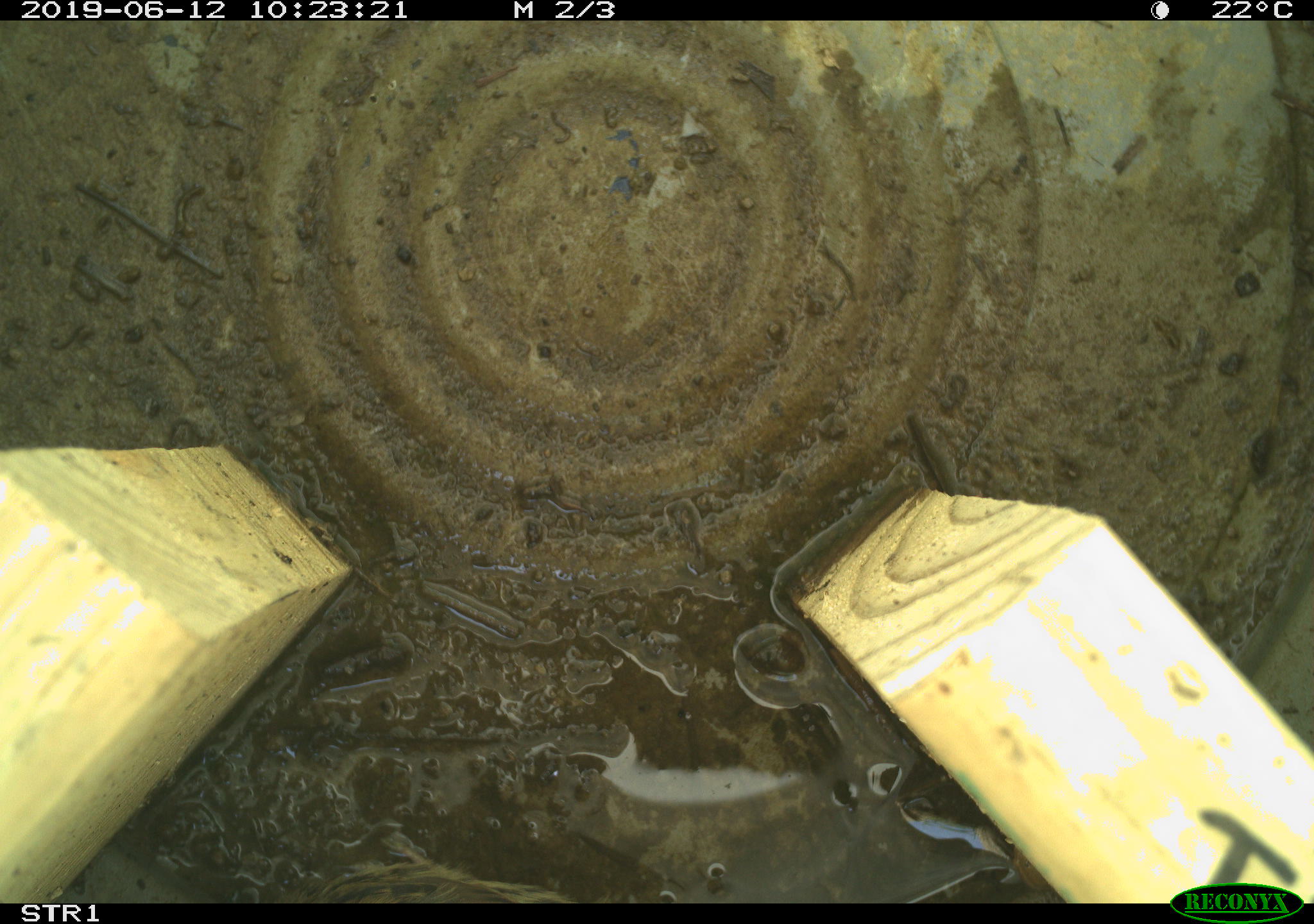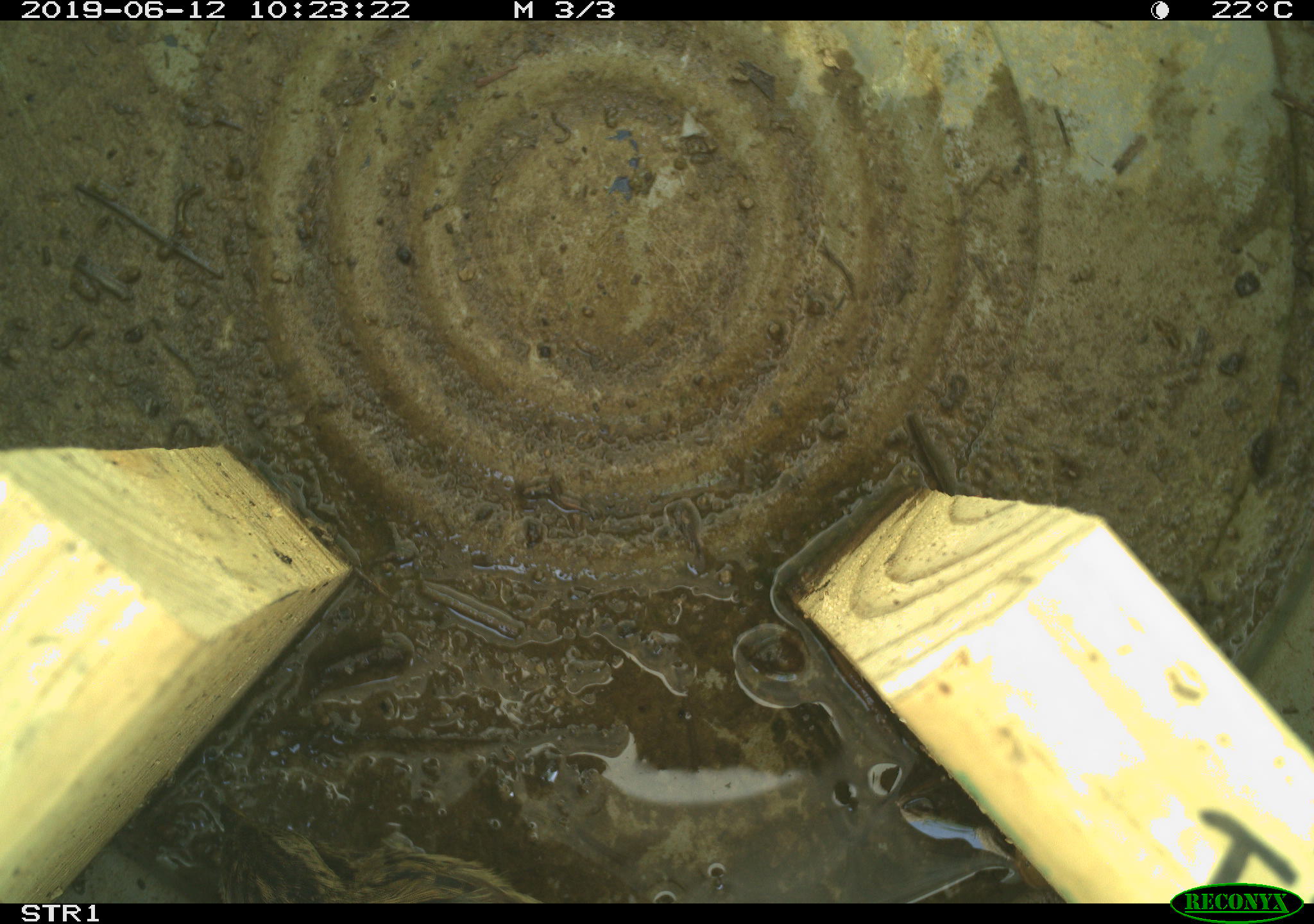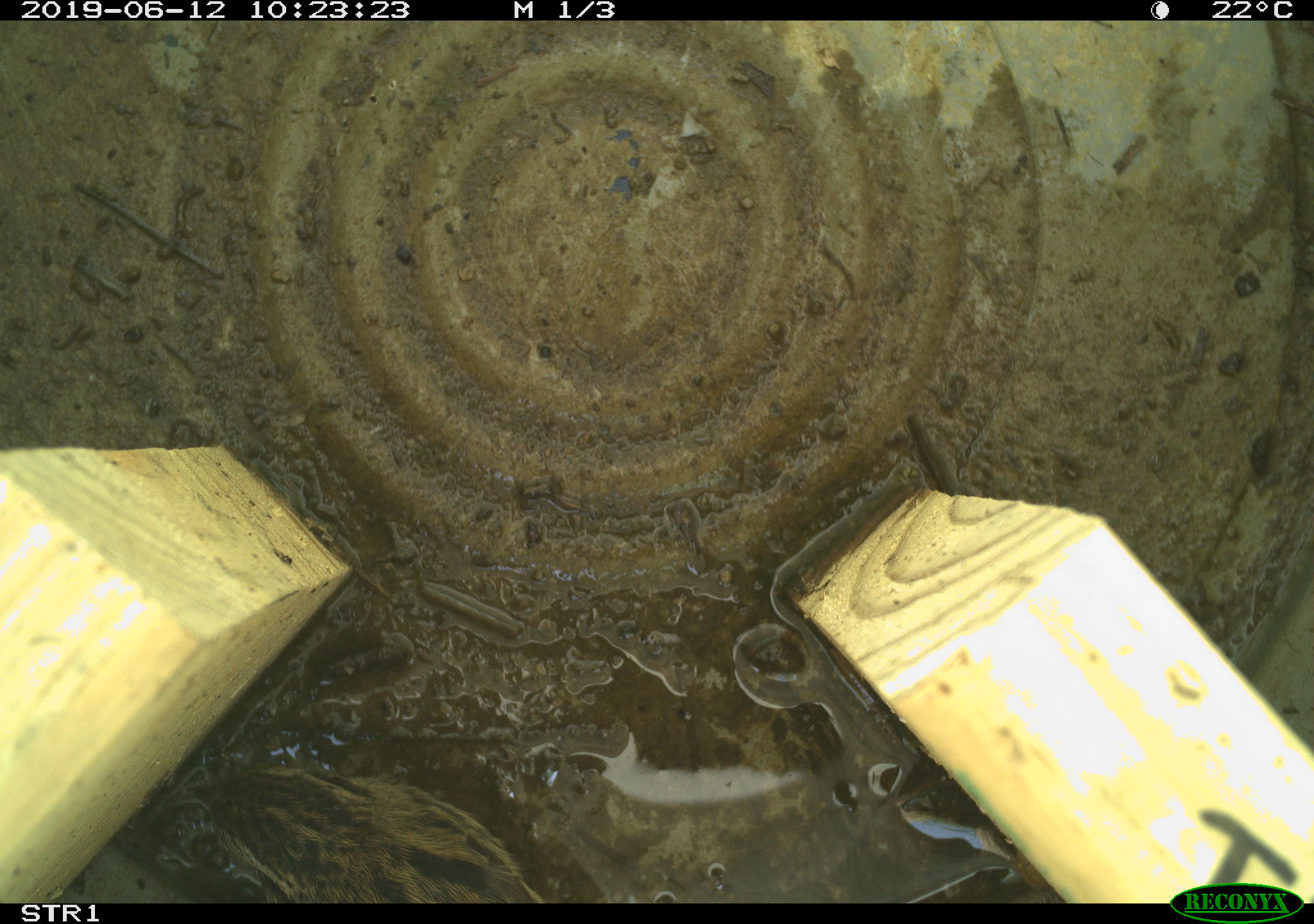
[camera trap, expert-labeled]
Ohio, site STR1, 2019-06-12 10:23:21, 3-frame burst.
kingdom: Animalia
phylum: Chordata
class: Aves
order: Passeriformes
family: Passerellidae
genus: Melospiza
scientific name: Melospiza melodia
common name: song sparrow